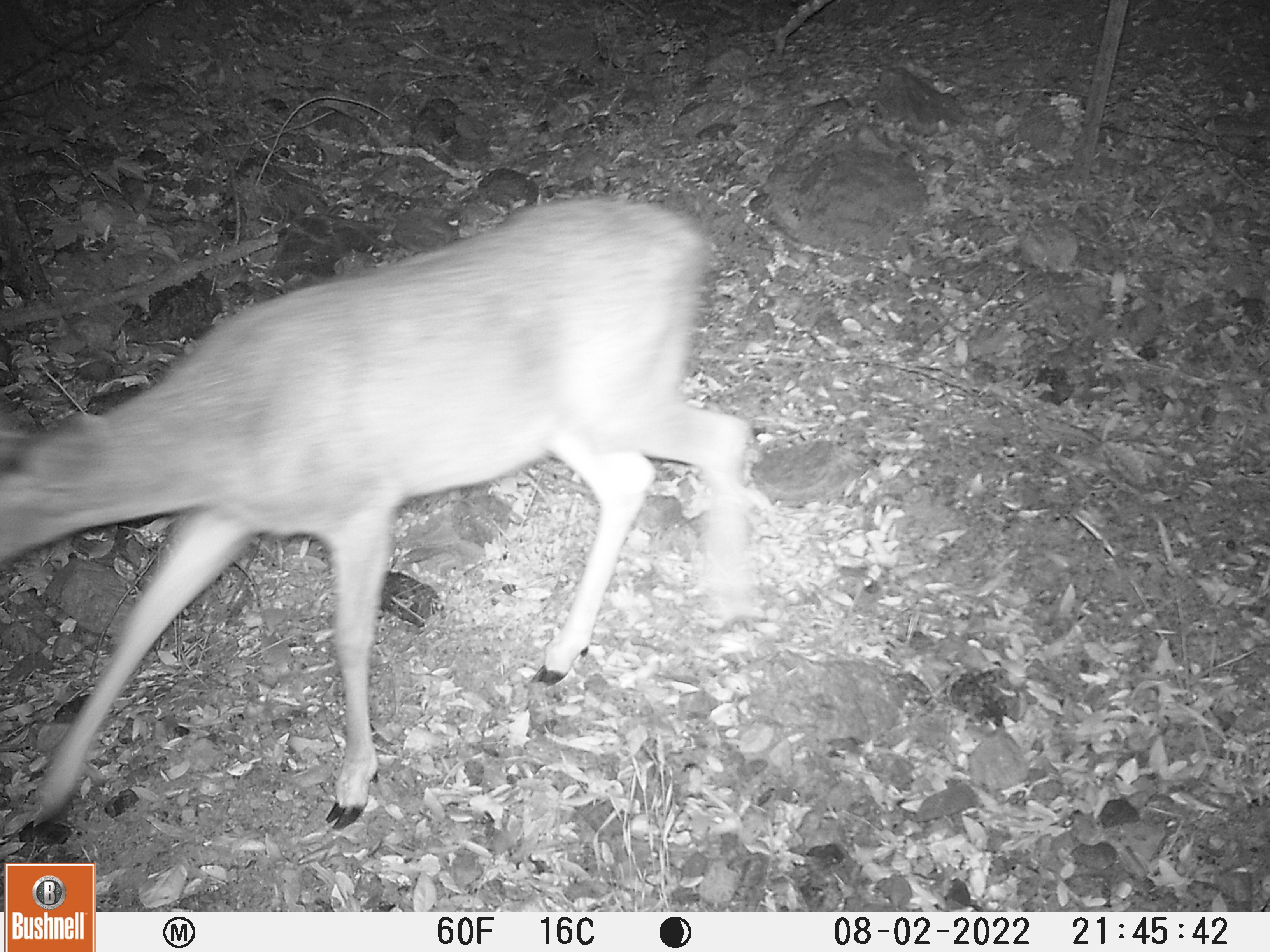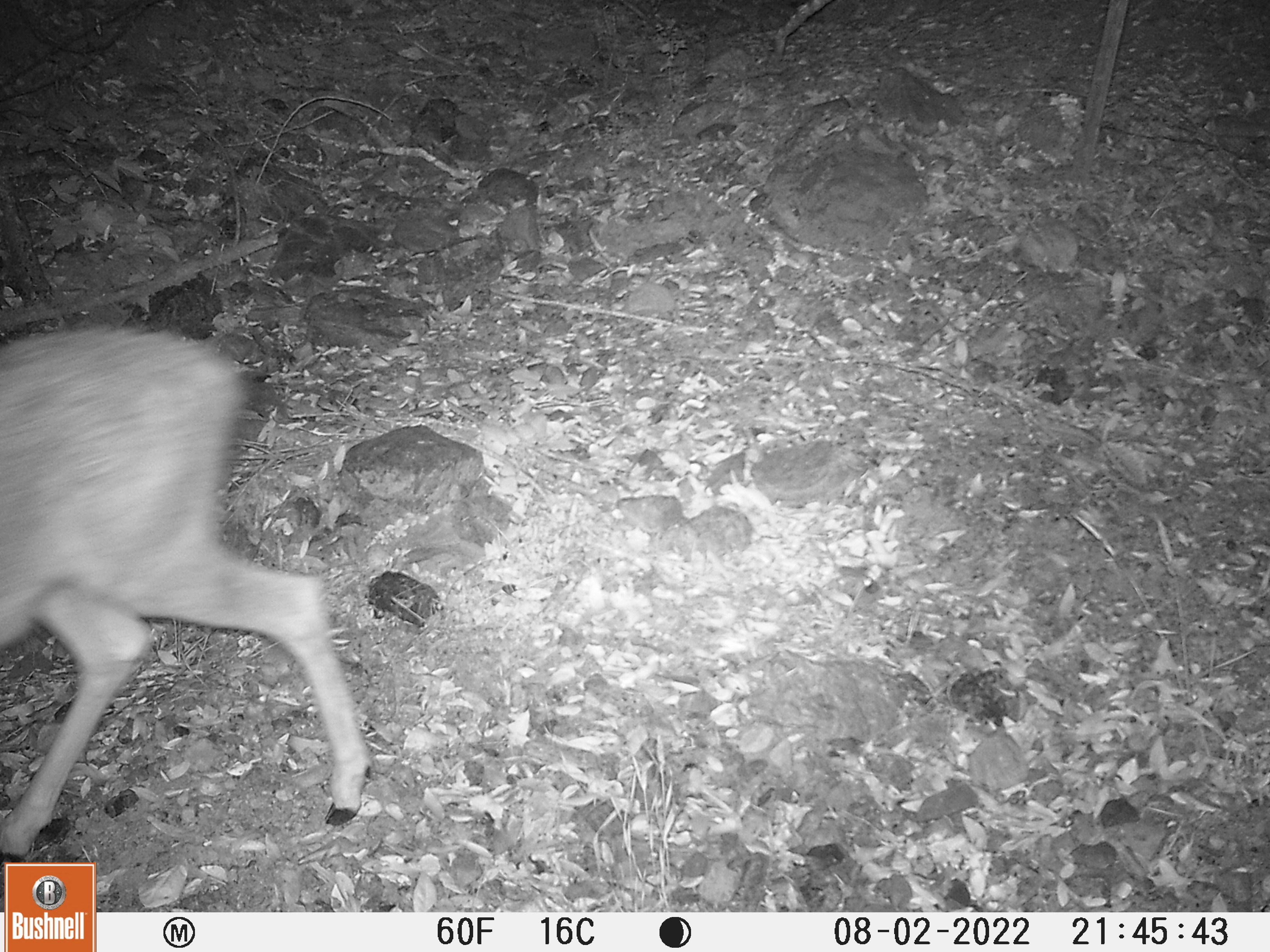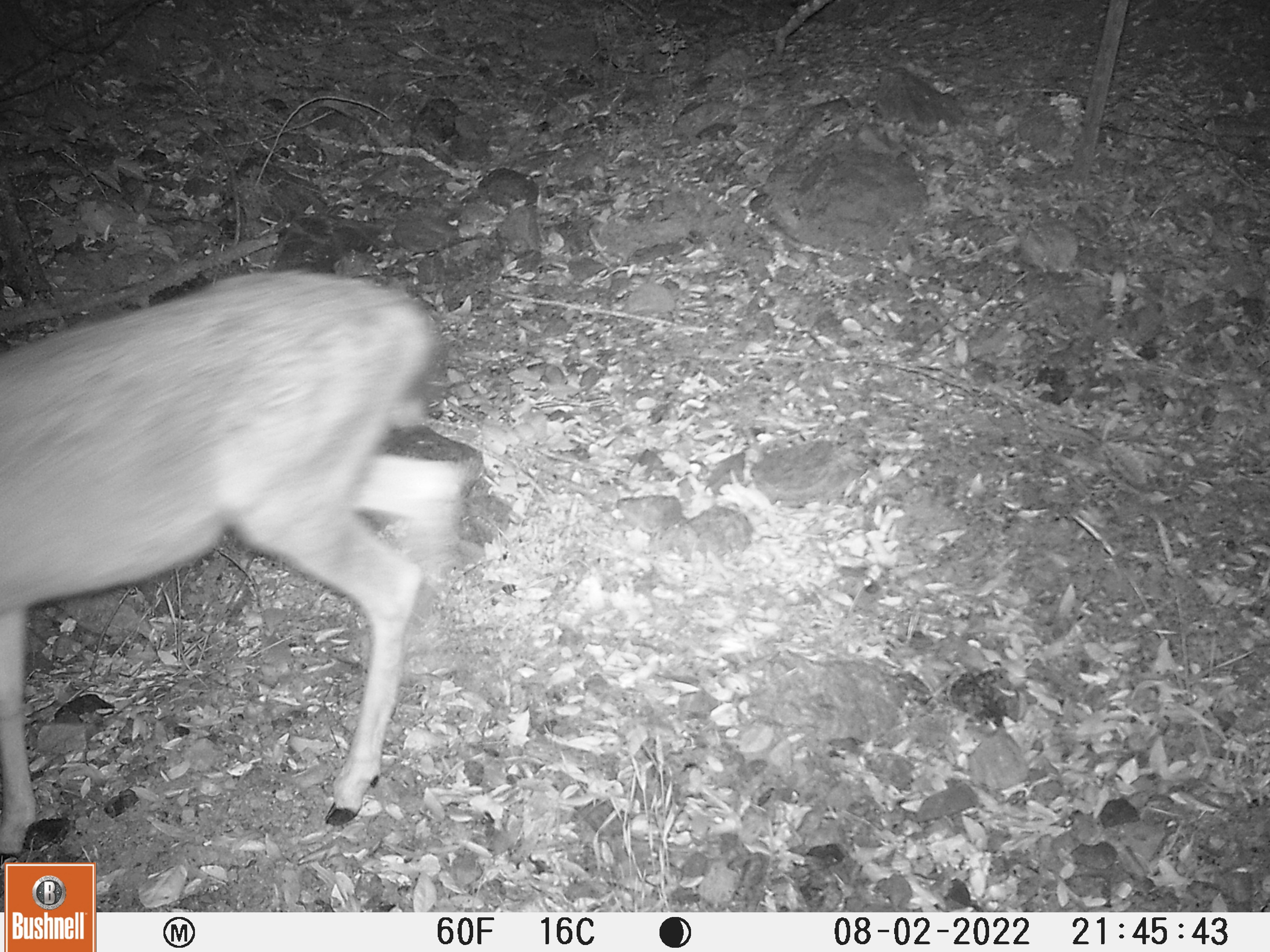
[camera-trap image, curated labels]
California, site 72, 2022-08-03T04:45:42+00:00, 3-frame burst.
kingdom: Animalia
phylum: Chordata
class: Mammalia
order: Artiodactyla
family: Cervidae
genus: Odocoileus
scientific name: Odocoileus hemionus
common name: mule deer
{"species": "mule deer (Odocoileus hemionus)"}